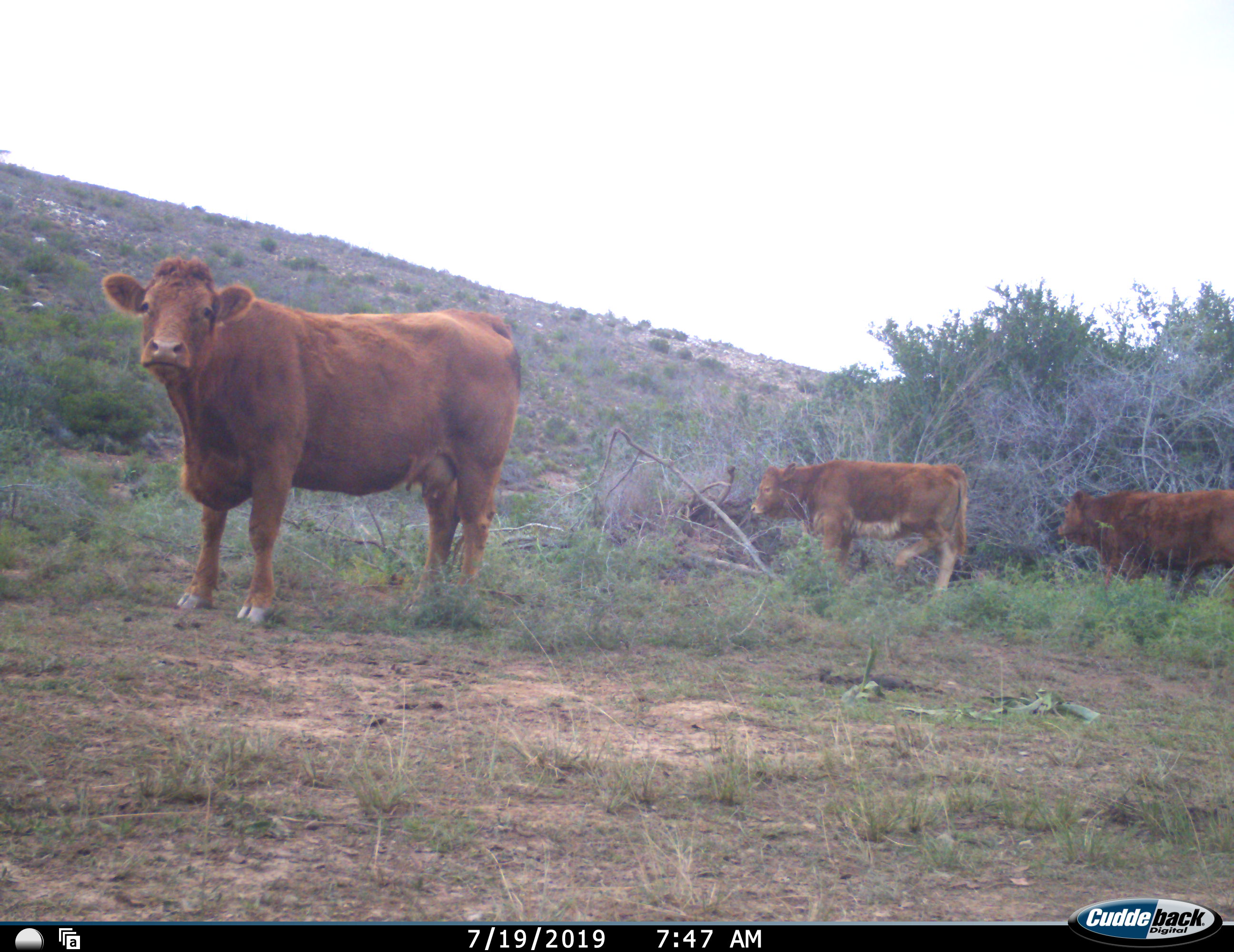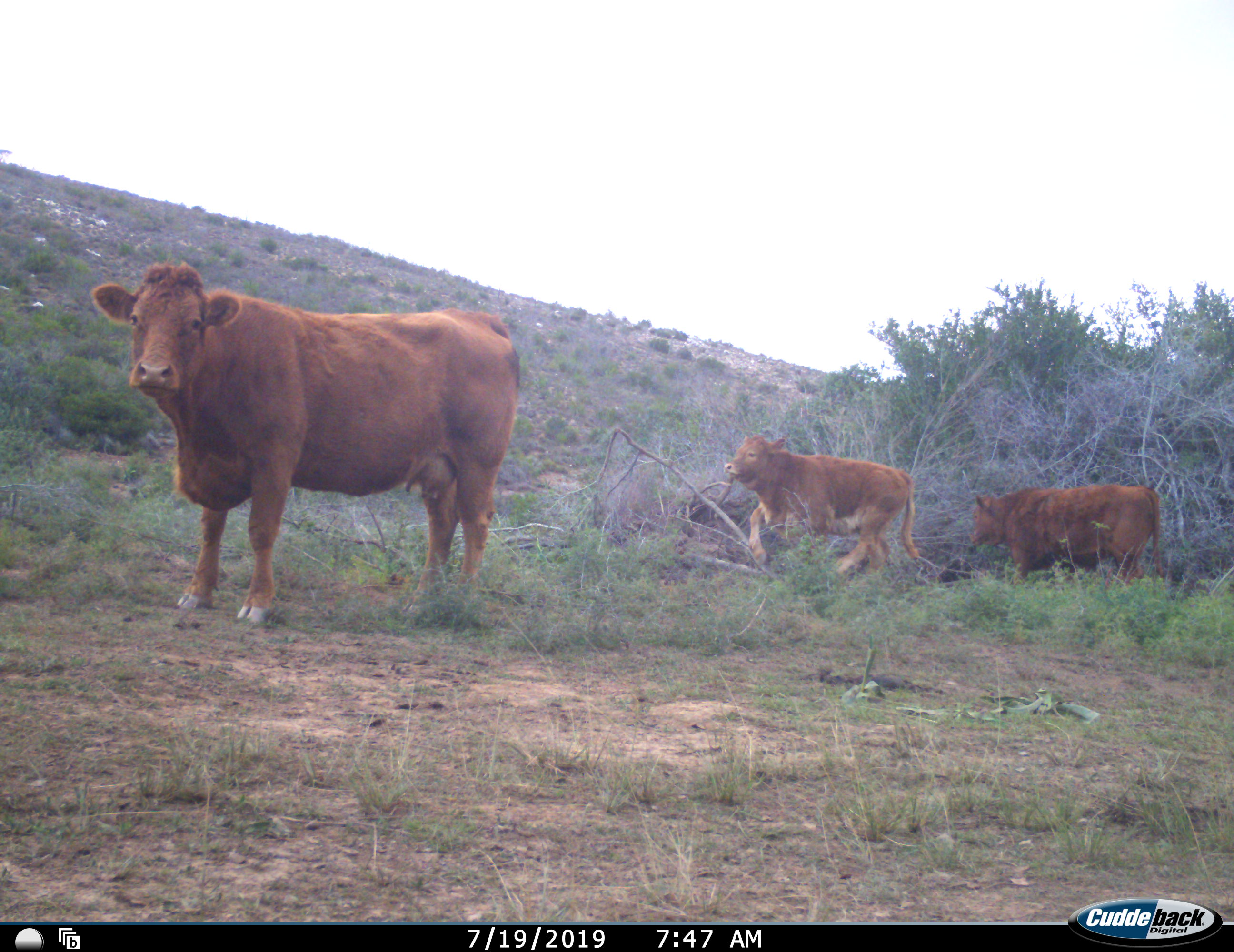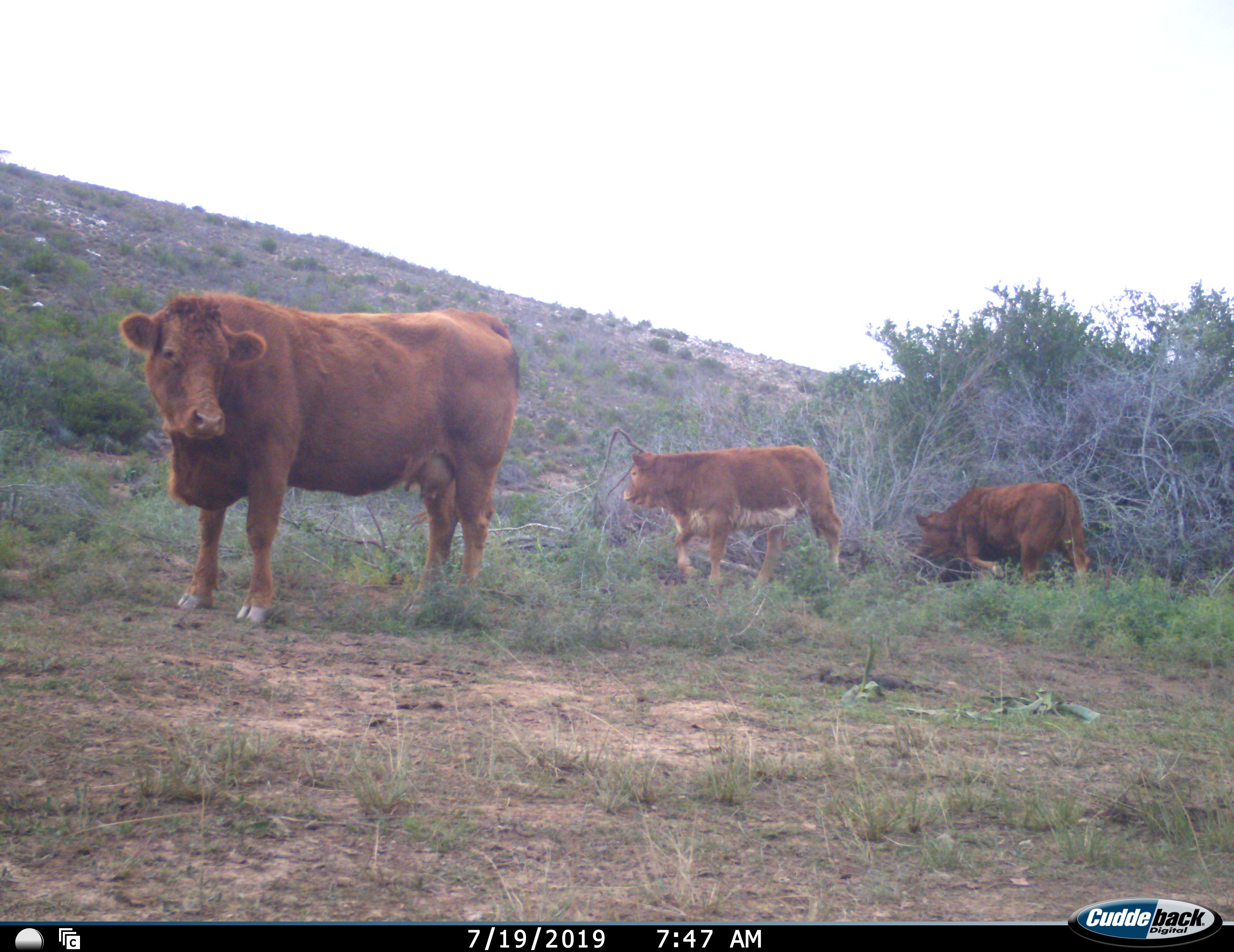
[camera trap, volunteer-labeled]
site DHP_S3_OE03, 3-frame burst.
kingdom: Animalia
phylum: Chordata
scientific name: Vertebrata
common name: domestic animal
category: domesticanimal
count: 3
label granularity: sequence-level